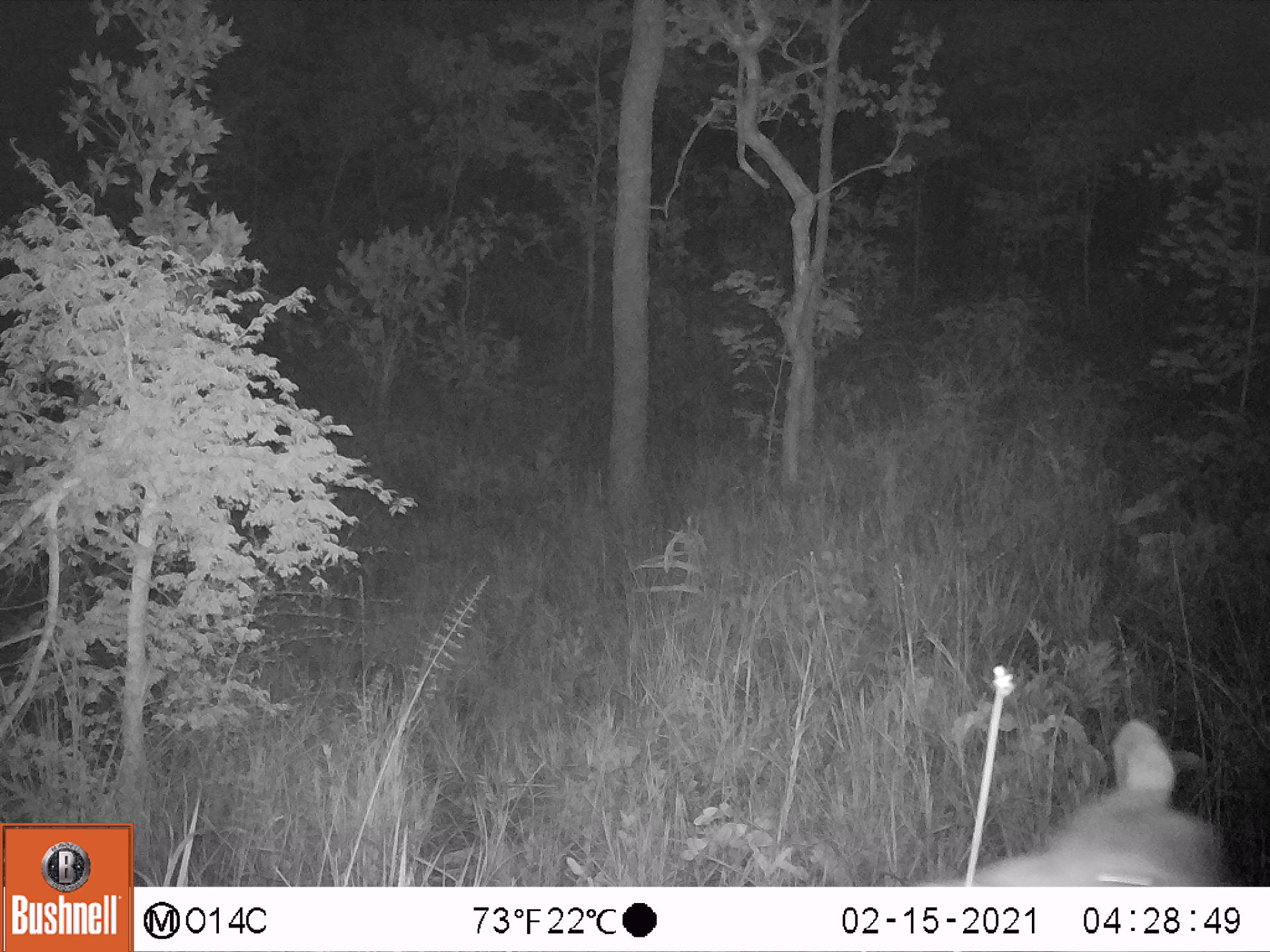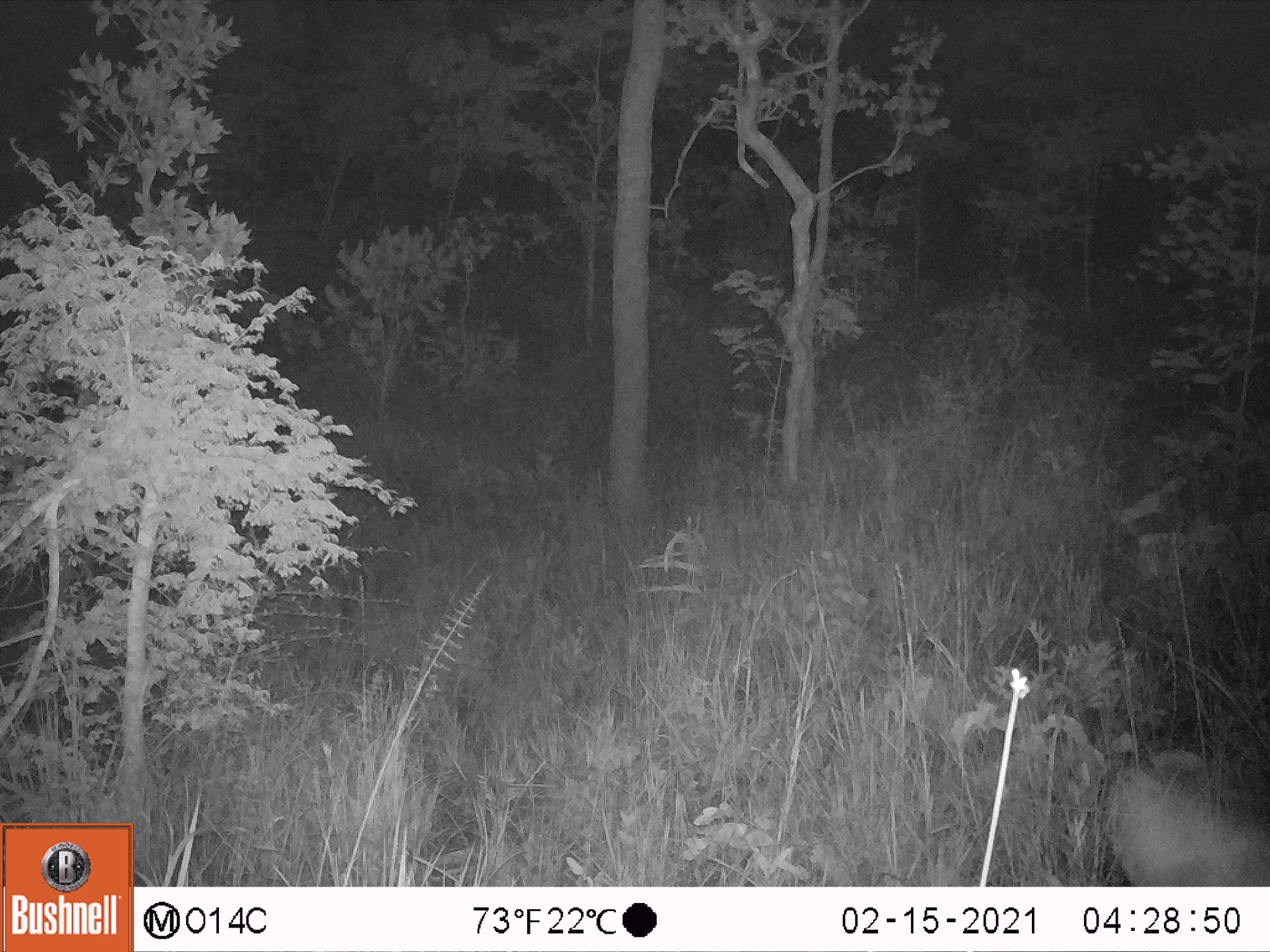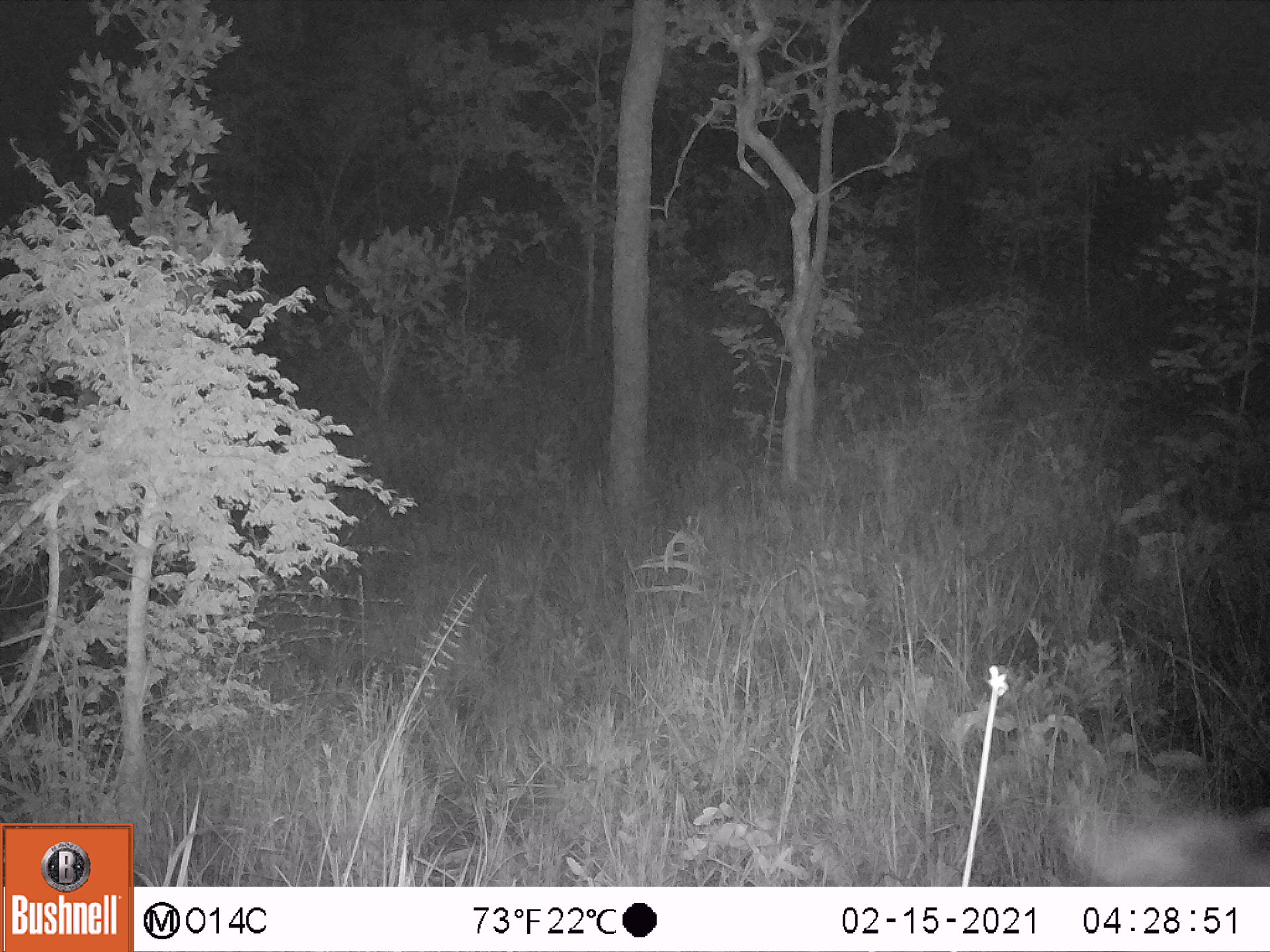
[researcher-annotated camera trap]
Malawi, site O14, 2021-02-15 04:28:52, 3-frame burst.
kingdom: Animalia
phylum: Chordata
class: Mammalia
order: Artiodactyla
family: Bovidae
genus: Kobus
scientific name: Kobus ellipsiprymnus ellipsiprymnus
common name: common waterbuck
Common waterbuck (Kobus ellipsiprymnus ellipsiprymnus), count 1.